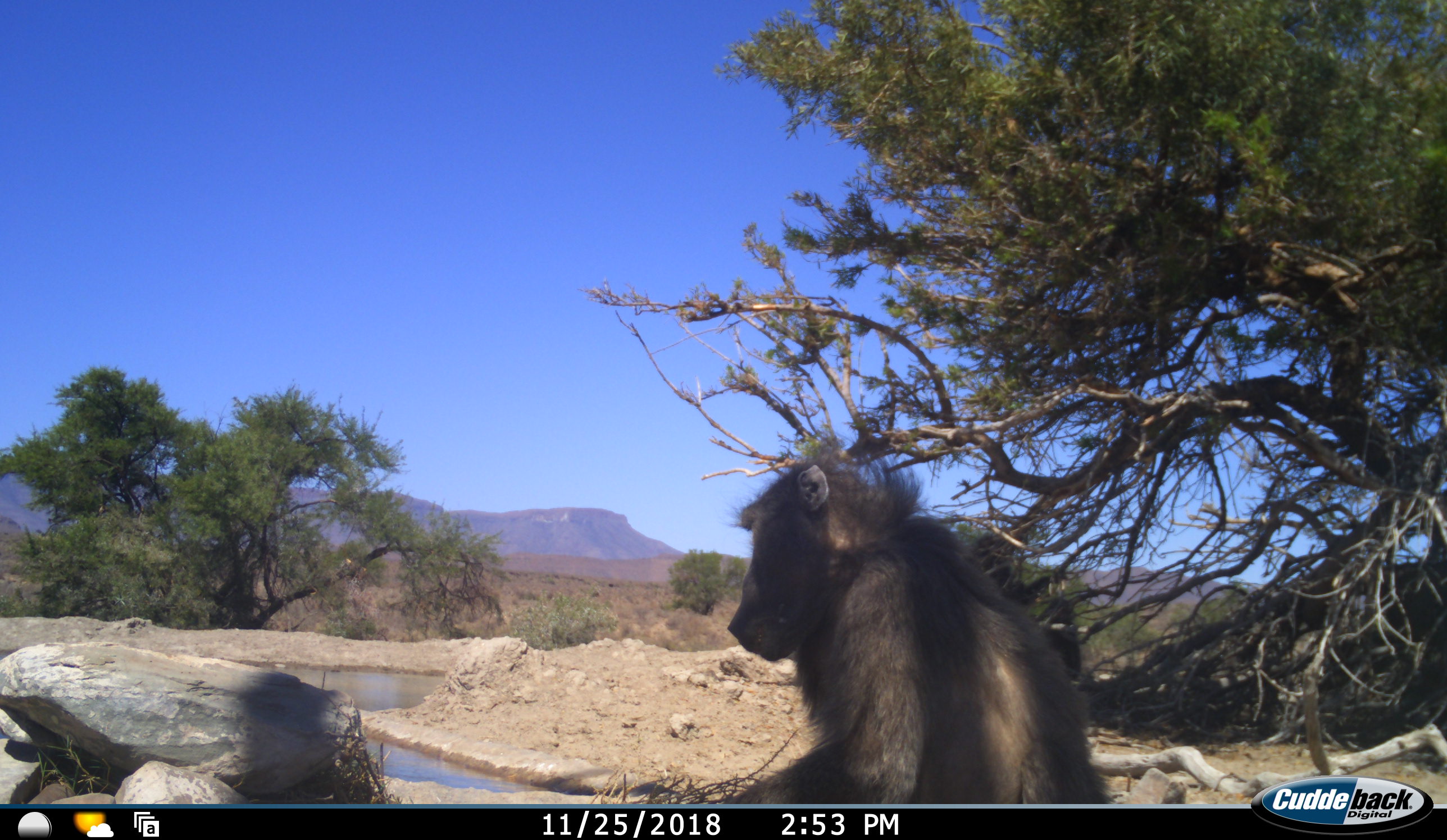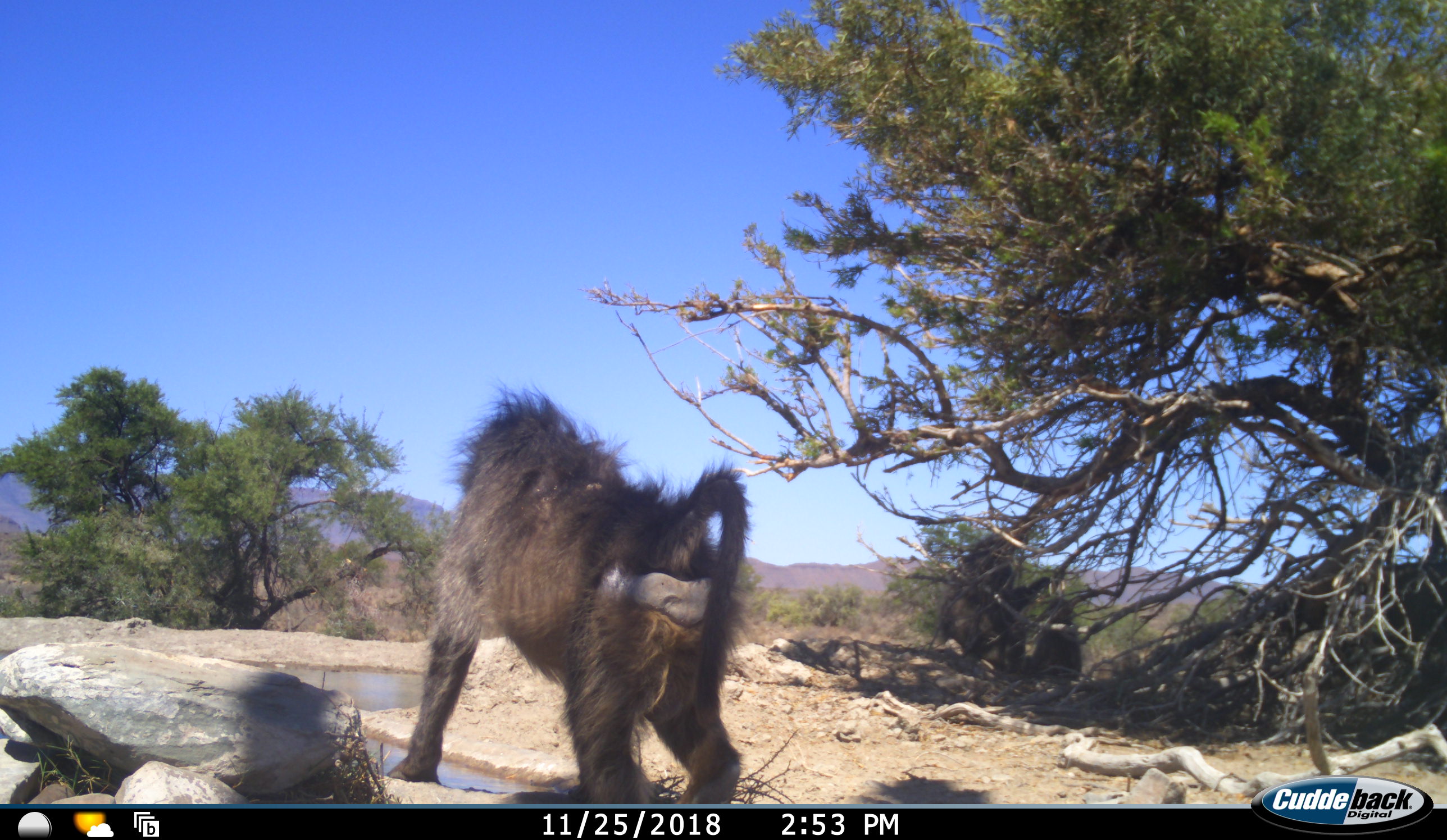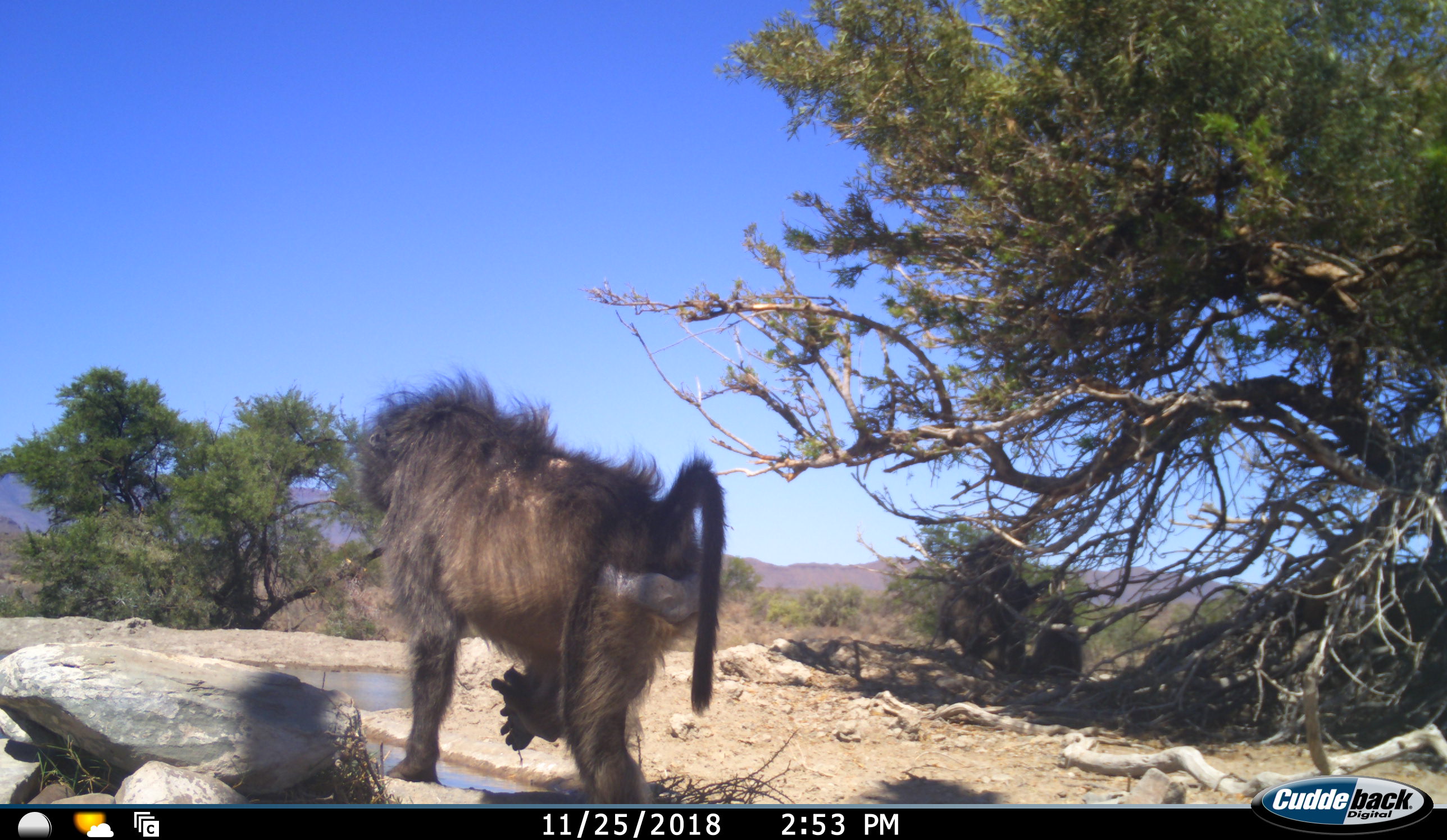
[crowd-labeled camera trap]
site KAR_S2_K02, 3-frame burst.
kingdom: Animalia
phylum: Chordata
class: Mammalia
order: Primates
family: Cercopithecidae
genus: Papio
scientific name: Papio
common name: baboon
Baboon (Papio), count 3. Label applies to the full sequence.